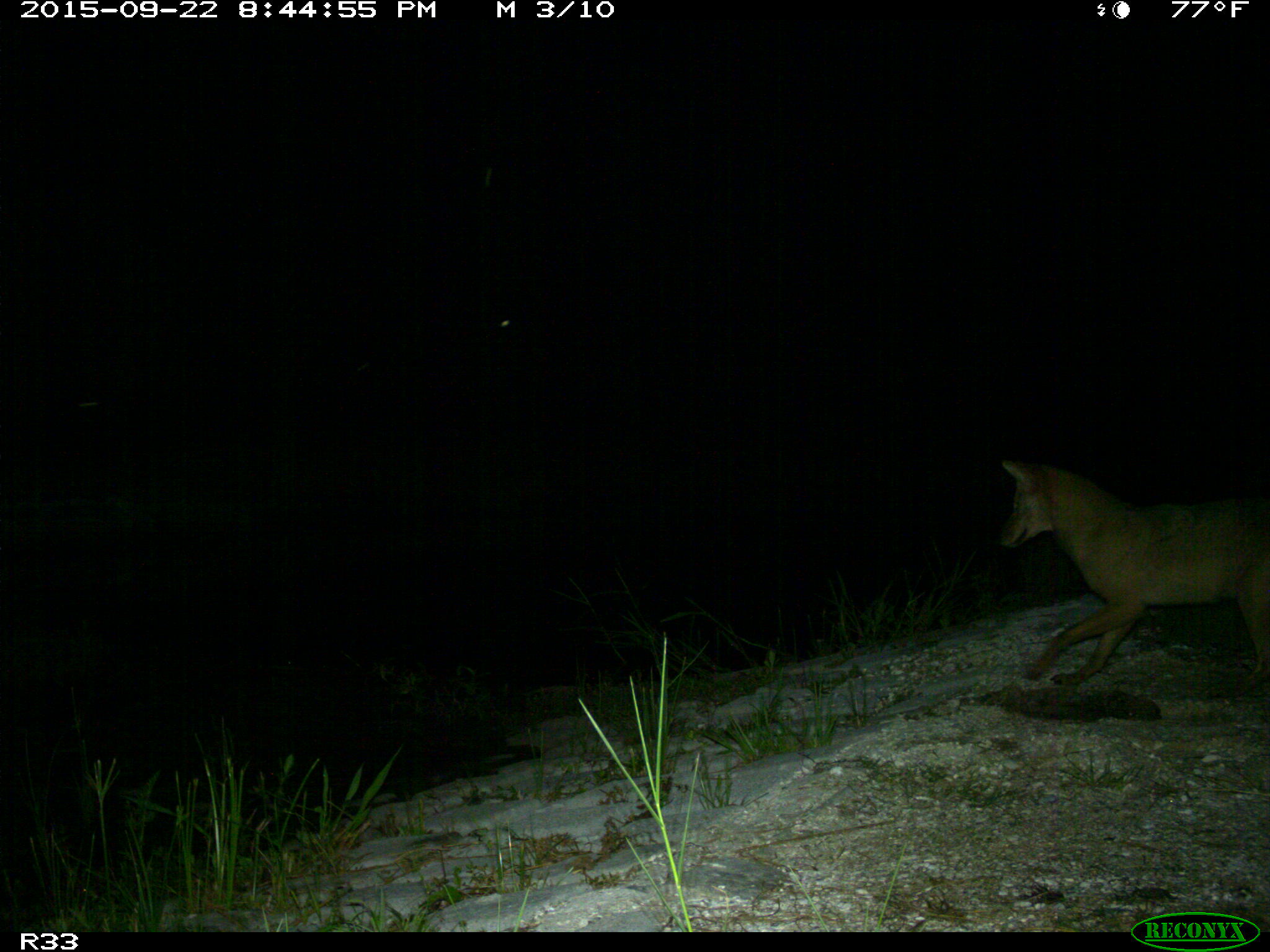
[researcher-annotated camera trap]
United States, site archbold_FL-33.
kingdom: Animalia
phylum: Chordata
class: Mammalia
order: Carnivora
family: Canidae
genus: Canis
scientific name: Canis latrans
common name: coyote